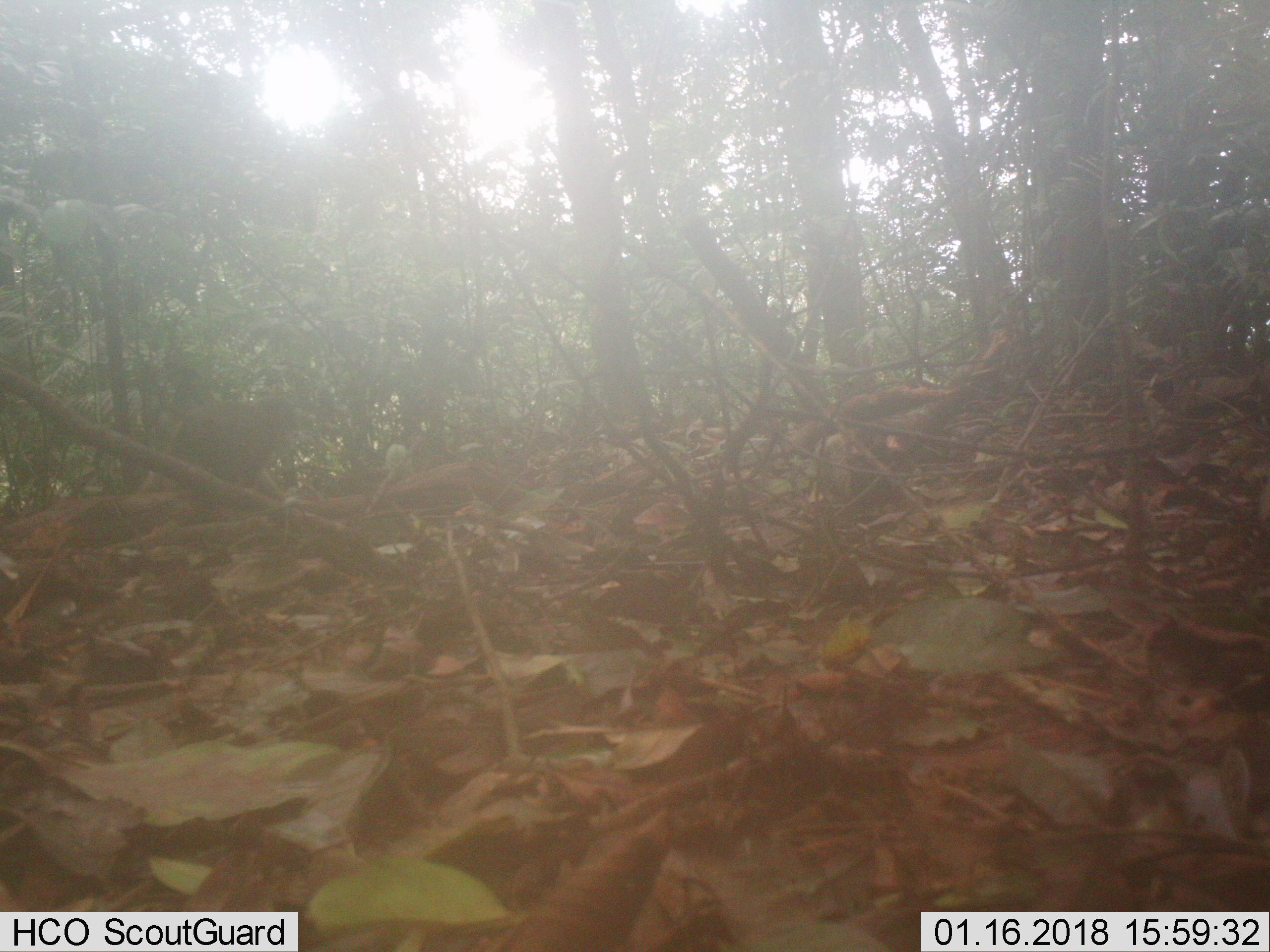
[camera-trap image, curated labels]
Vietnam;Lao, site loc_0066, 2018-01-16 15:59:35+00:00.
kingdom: Animalia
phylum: Chordata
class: Mammalia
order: Primates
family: Cercopithecidae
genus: Macaca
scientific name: Macaca nemestrina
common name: pig-tailed macaque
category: pig tailed macaque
Pig tailed macaque (pig-tailed macaque) (Macaca nemestrina). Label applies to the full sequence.